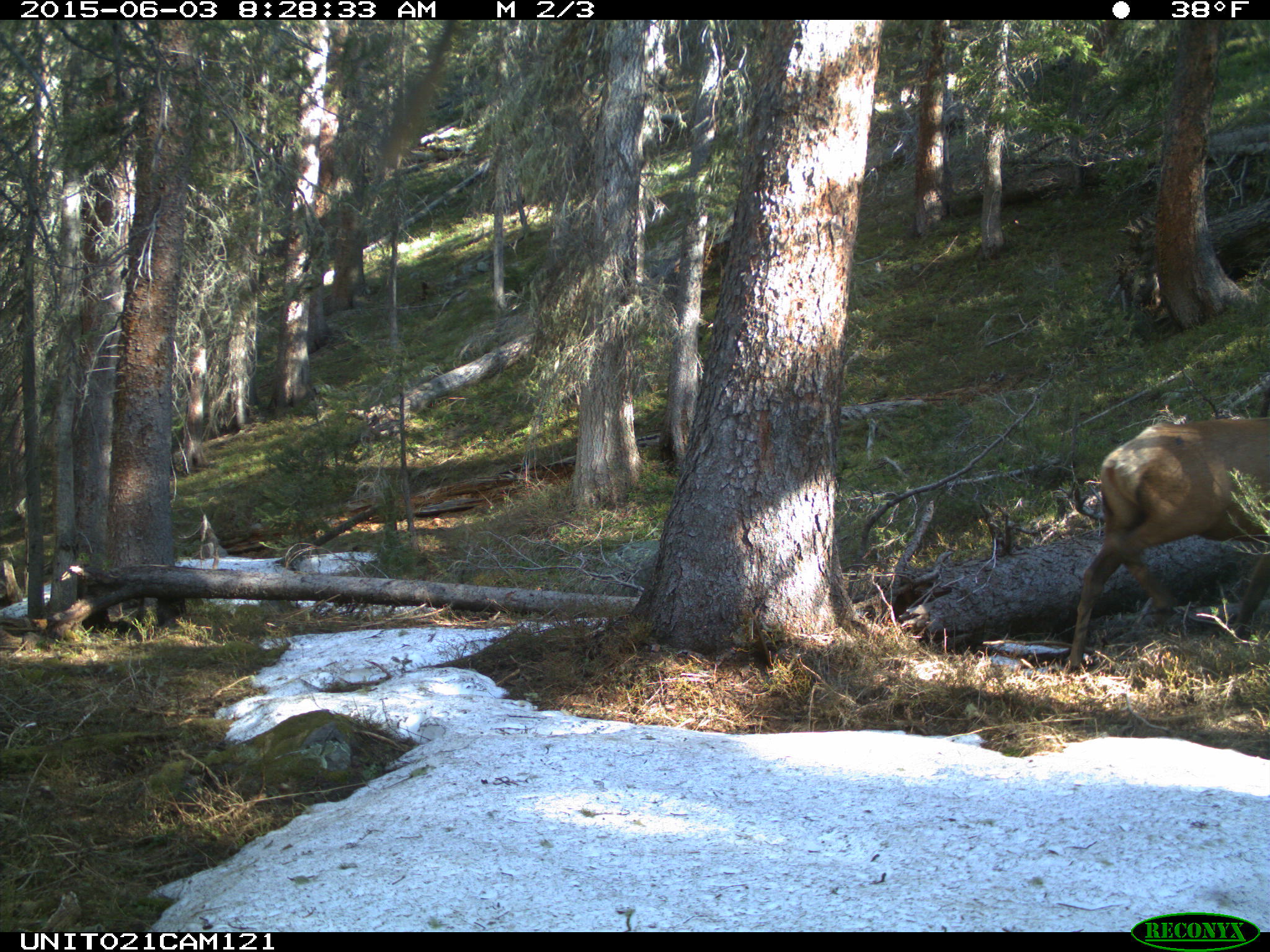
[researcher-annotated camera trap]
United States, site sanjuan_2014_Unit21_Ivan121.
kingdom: Animalia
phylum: Chordata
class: Mammalia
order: Artiodactyla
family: Cervidae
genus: Cervus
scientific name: Cervus elaphus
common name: red deer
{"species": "Cervus elaphus (red deer)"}